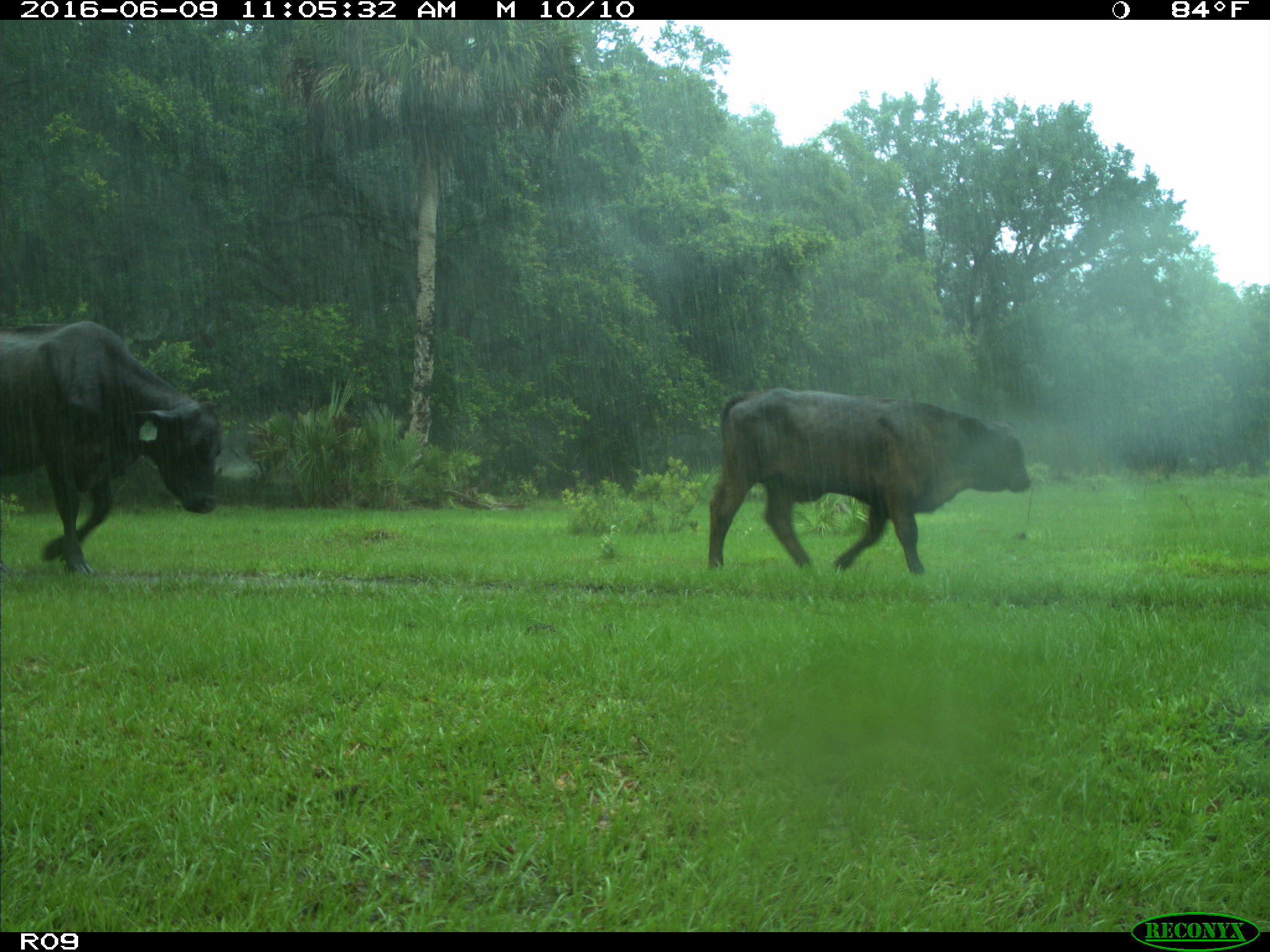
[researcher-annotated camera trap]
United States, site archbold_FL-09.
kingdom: Animalia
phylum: Chordata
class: Mammalia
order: Artiodactyla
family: Bovidae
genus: Bos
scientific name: Bos taurus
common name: domestic cow